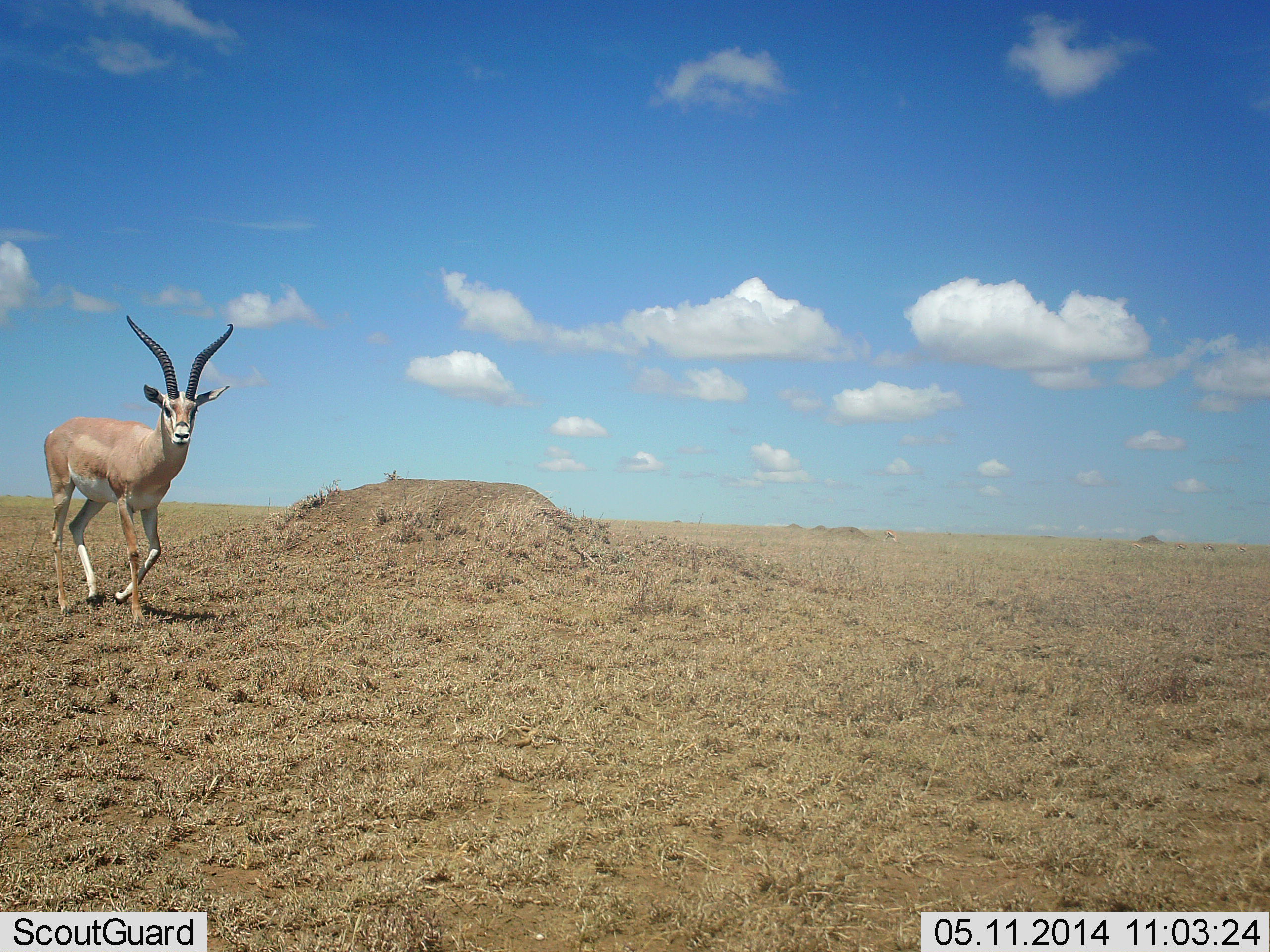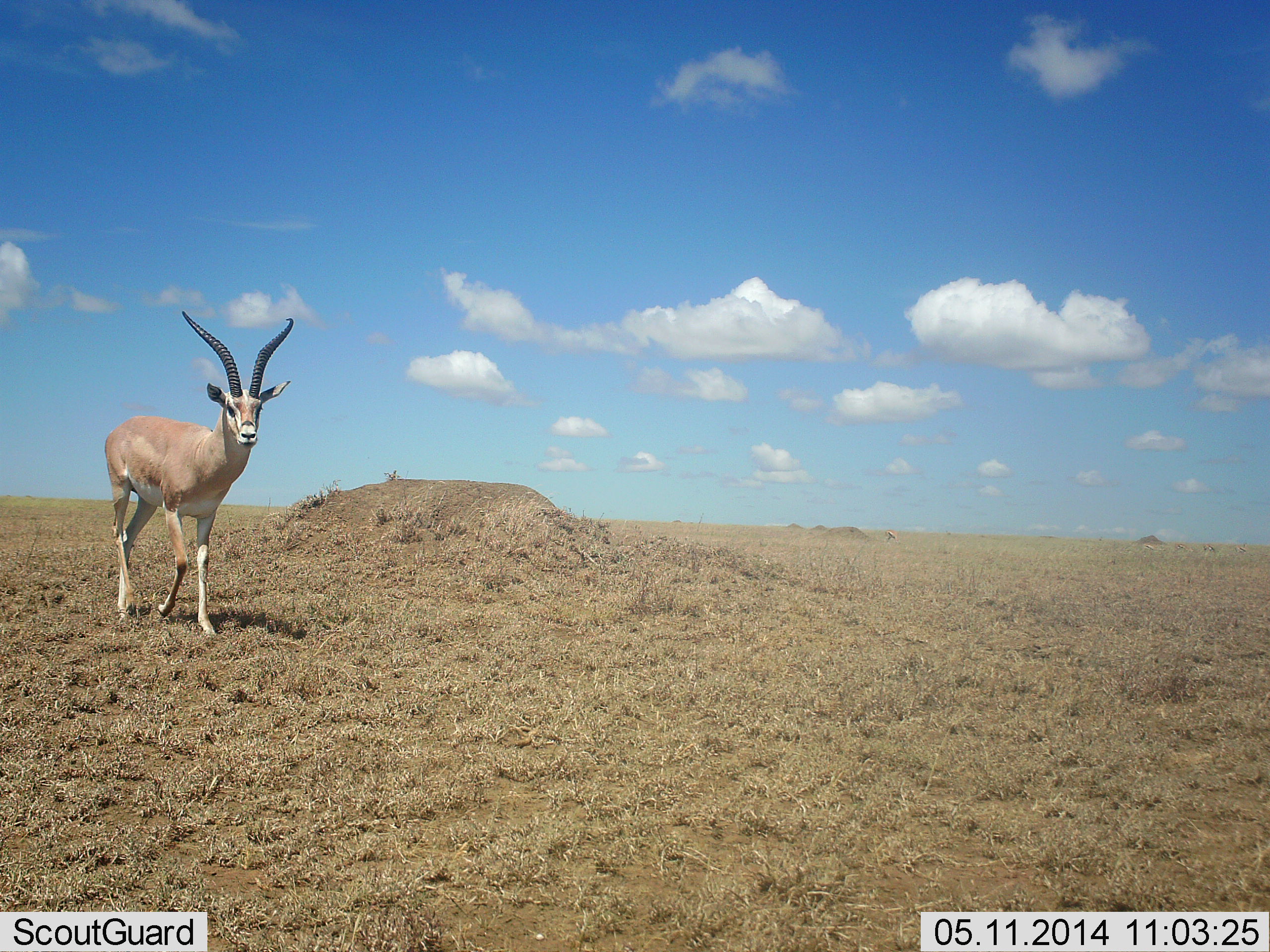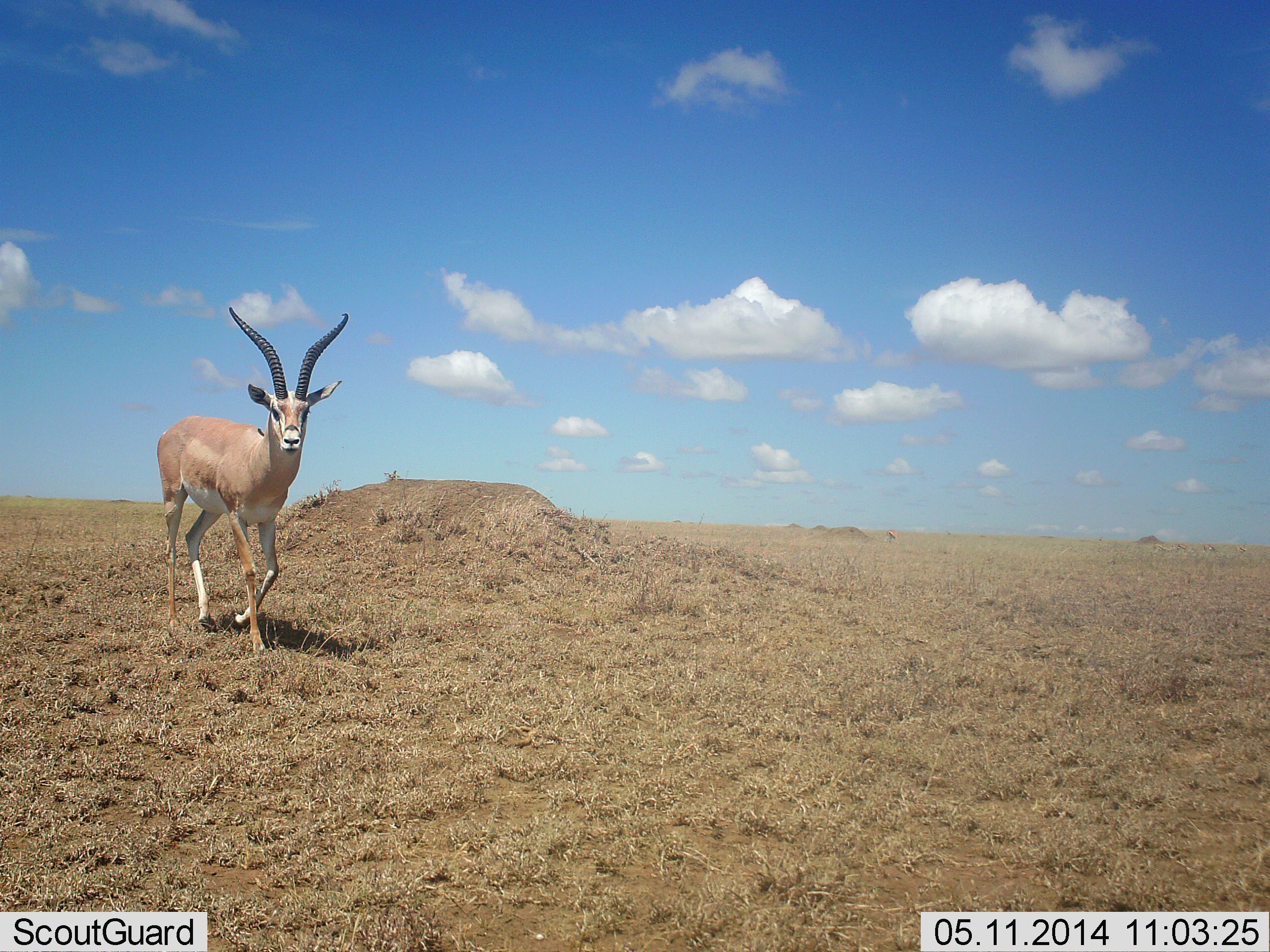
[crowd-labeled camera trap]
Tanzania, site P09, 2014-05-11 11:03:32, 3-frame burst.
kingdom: Animalia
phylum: Chordata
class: Mammalia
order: Artiodactyla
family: Bovidae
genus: Nanger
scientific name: Nanger granti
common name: grant's gazelle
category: gazellegrants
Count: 1.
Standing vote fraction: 10%.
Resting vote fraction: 0%.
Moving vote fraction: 90%.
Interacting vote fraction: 0%.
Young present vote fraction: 0%.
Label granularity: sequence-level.